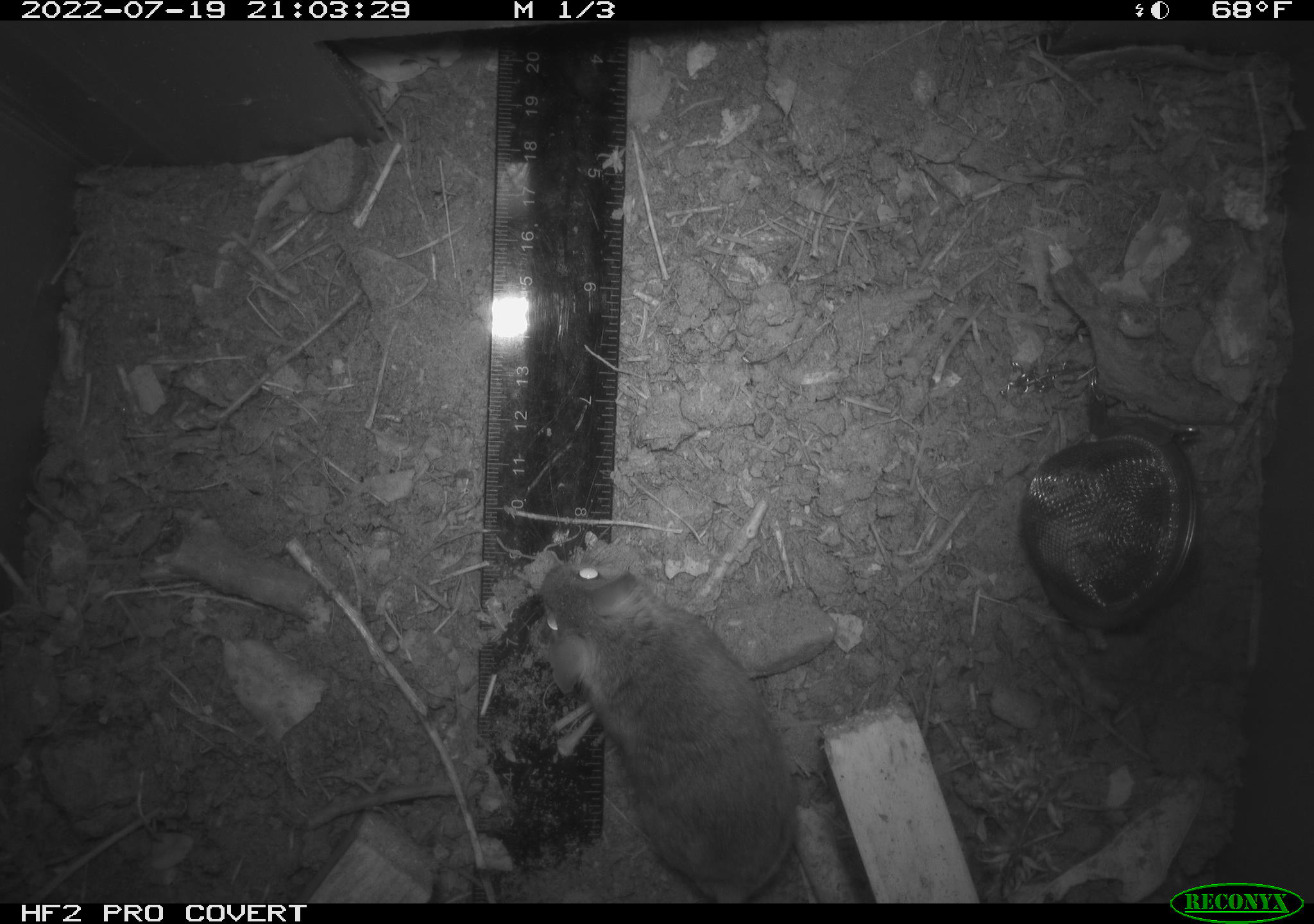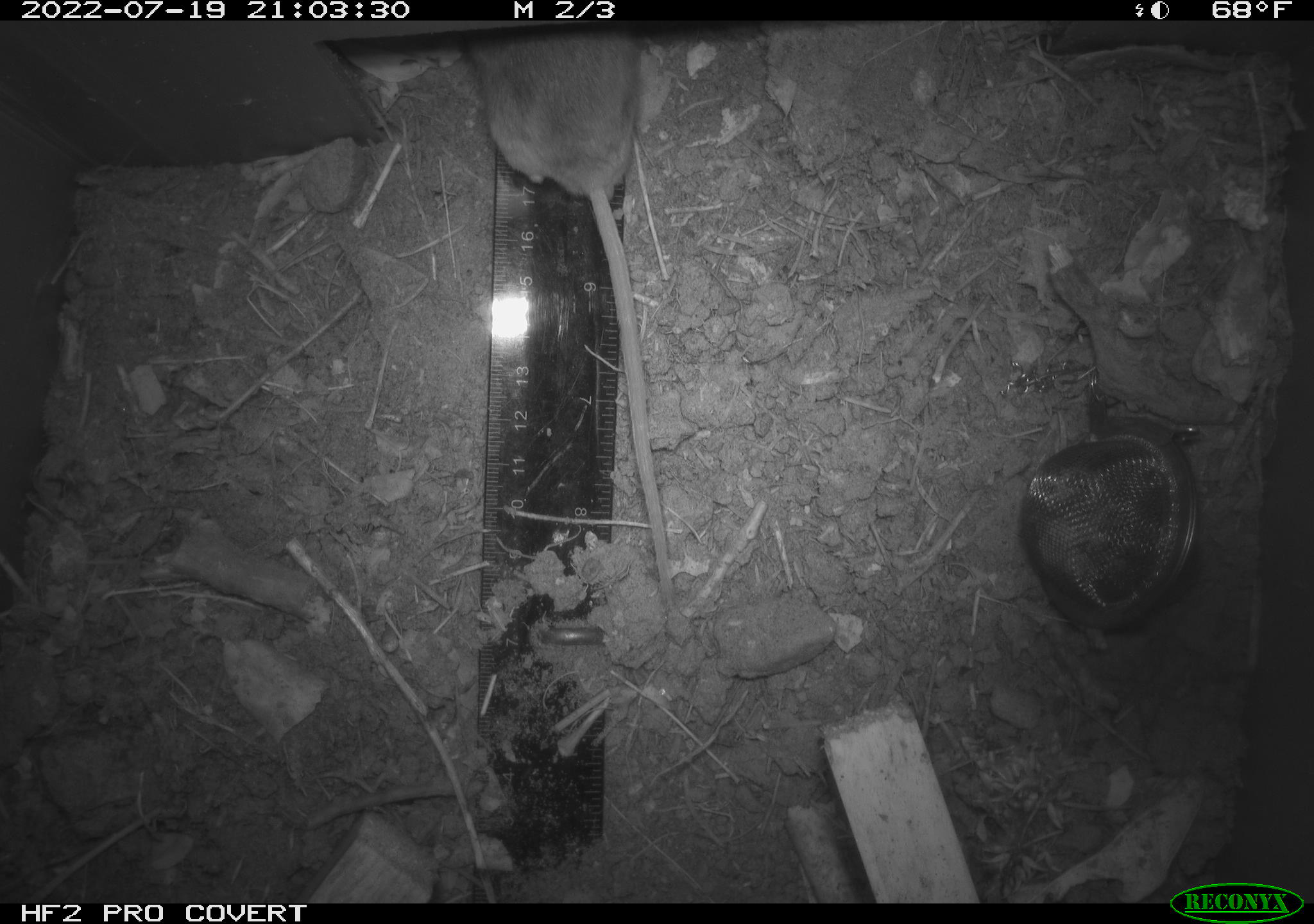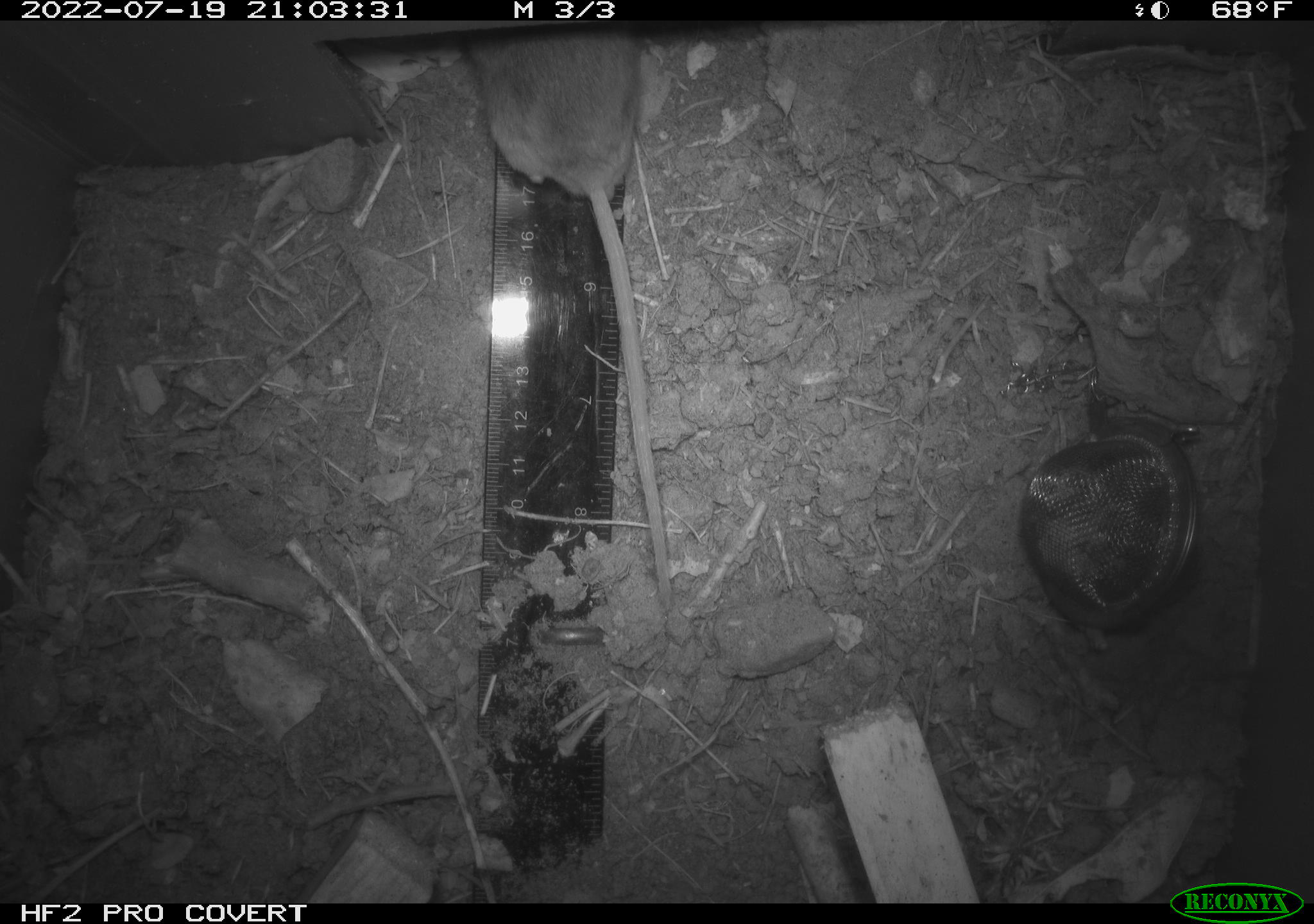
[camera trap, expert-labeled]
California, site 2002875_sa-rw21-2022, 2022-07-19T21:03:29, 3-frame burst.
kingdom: Animalia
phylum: Chordata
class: Mammalia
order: Rodentia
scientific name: Rodentia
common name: mouse species